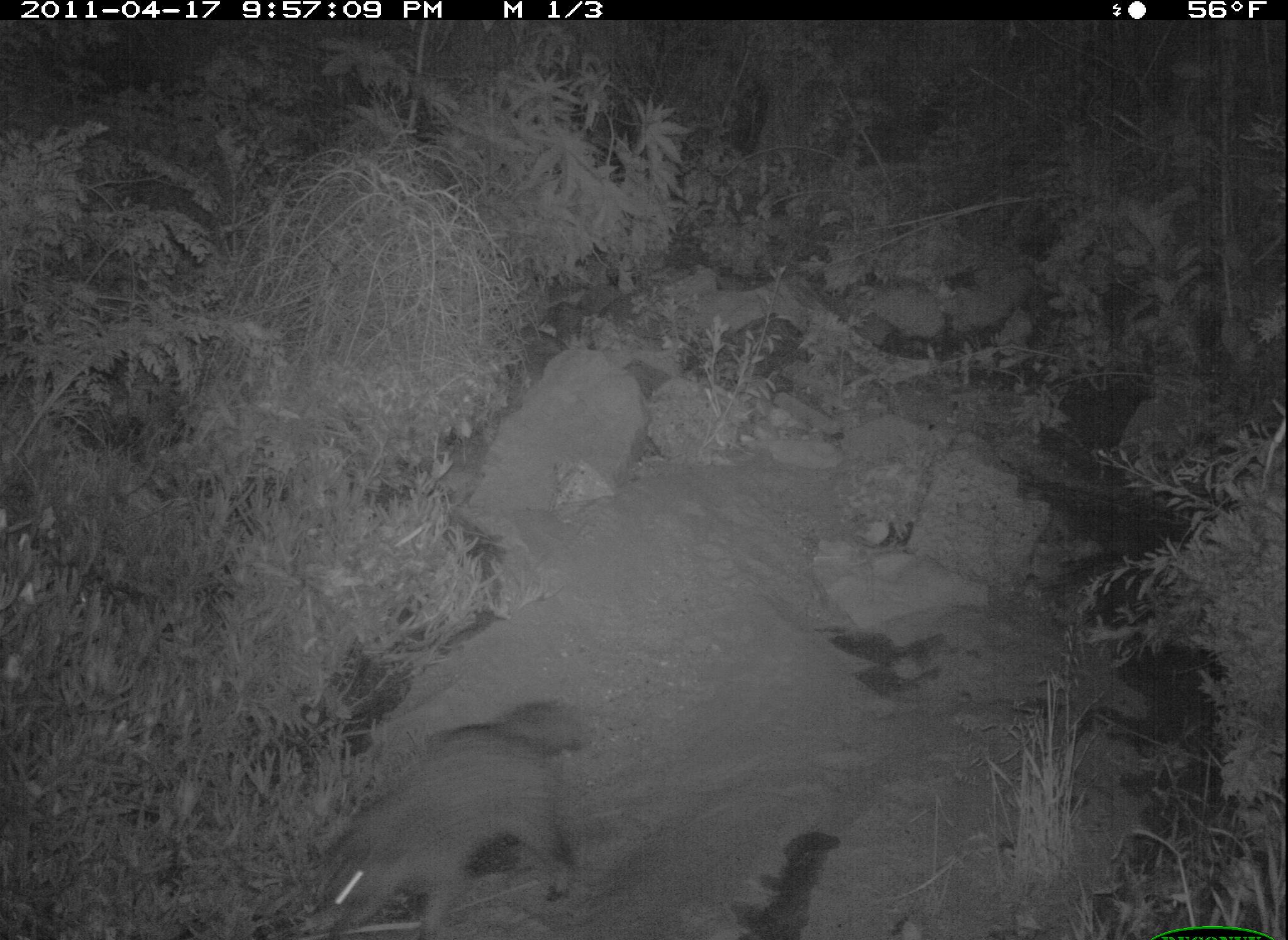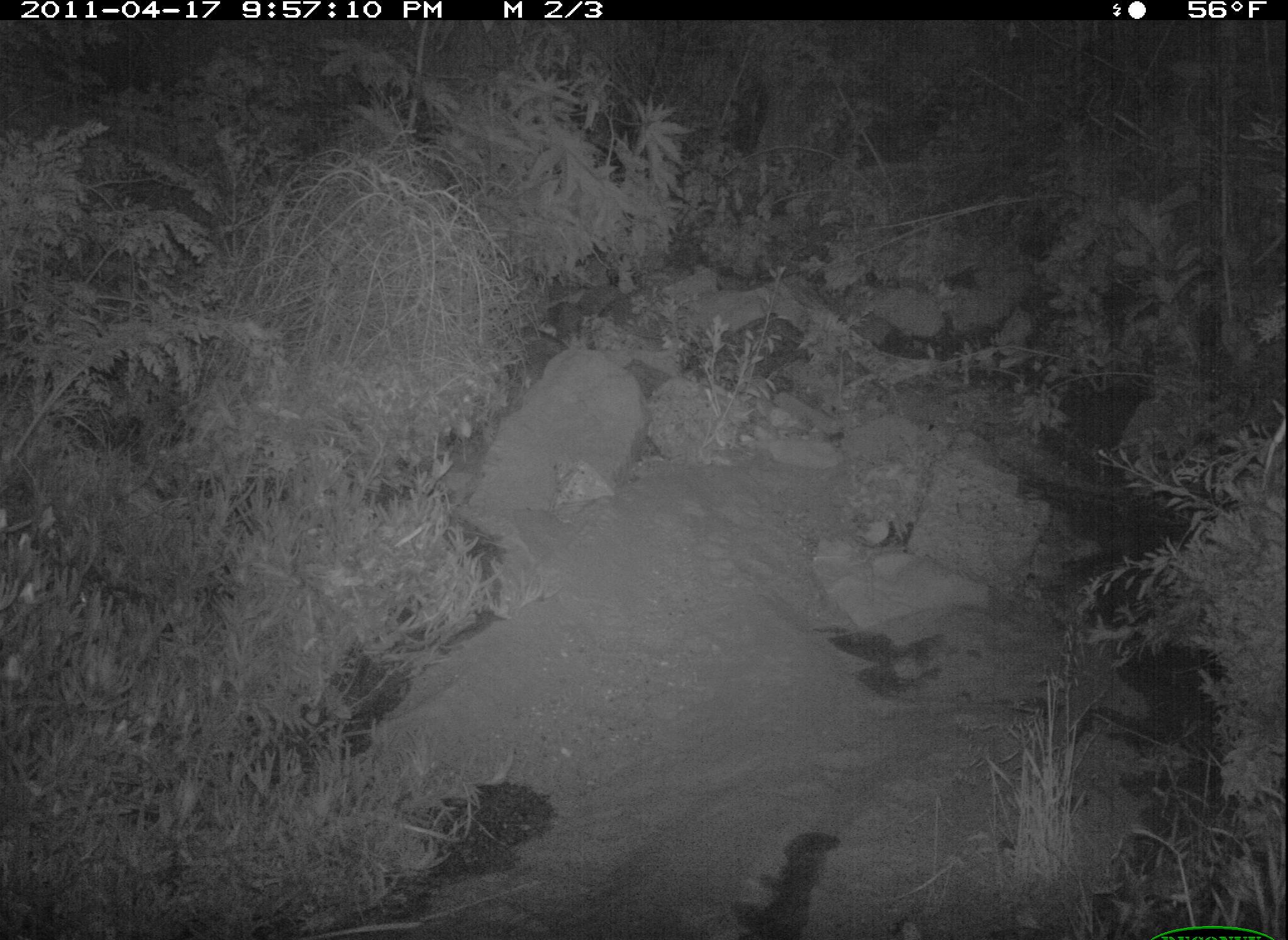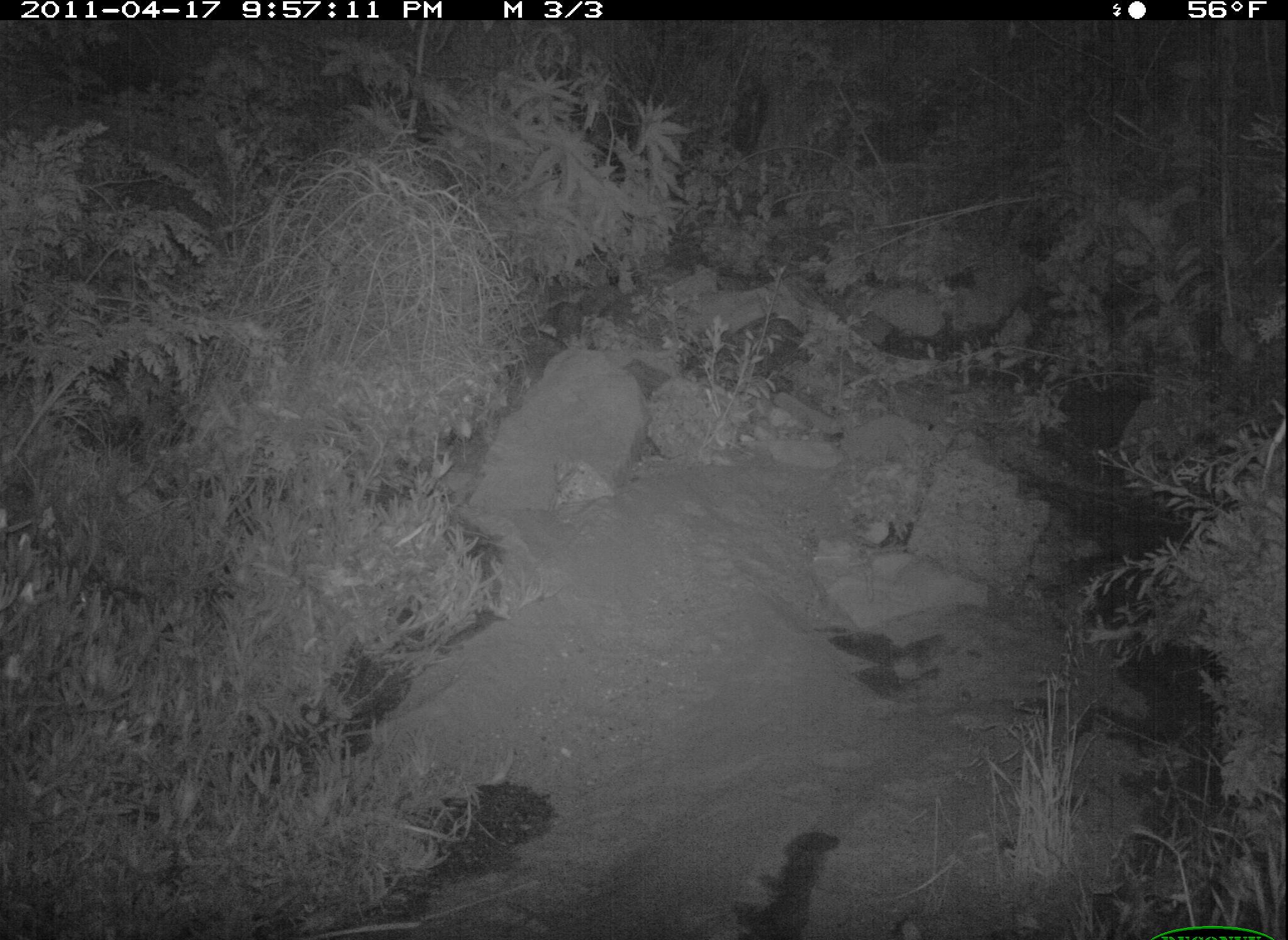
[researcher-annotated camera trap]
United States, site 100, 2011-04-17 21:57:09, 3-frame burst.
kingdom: Animalia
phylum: Chordata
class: Mammalia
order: Carnivora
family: Procyonidae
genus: Procyon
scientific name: Procyon lotor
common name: raccoon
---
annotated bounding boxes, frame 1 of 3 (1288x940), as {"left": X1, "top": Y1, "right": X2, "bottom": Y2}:
raccoon: {"left": 272, "top": 696, "right": 613, "bottom": 940}